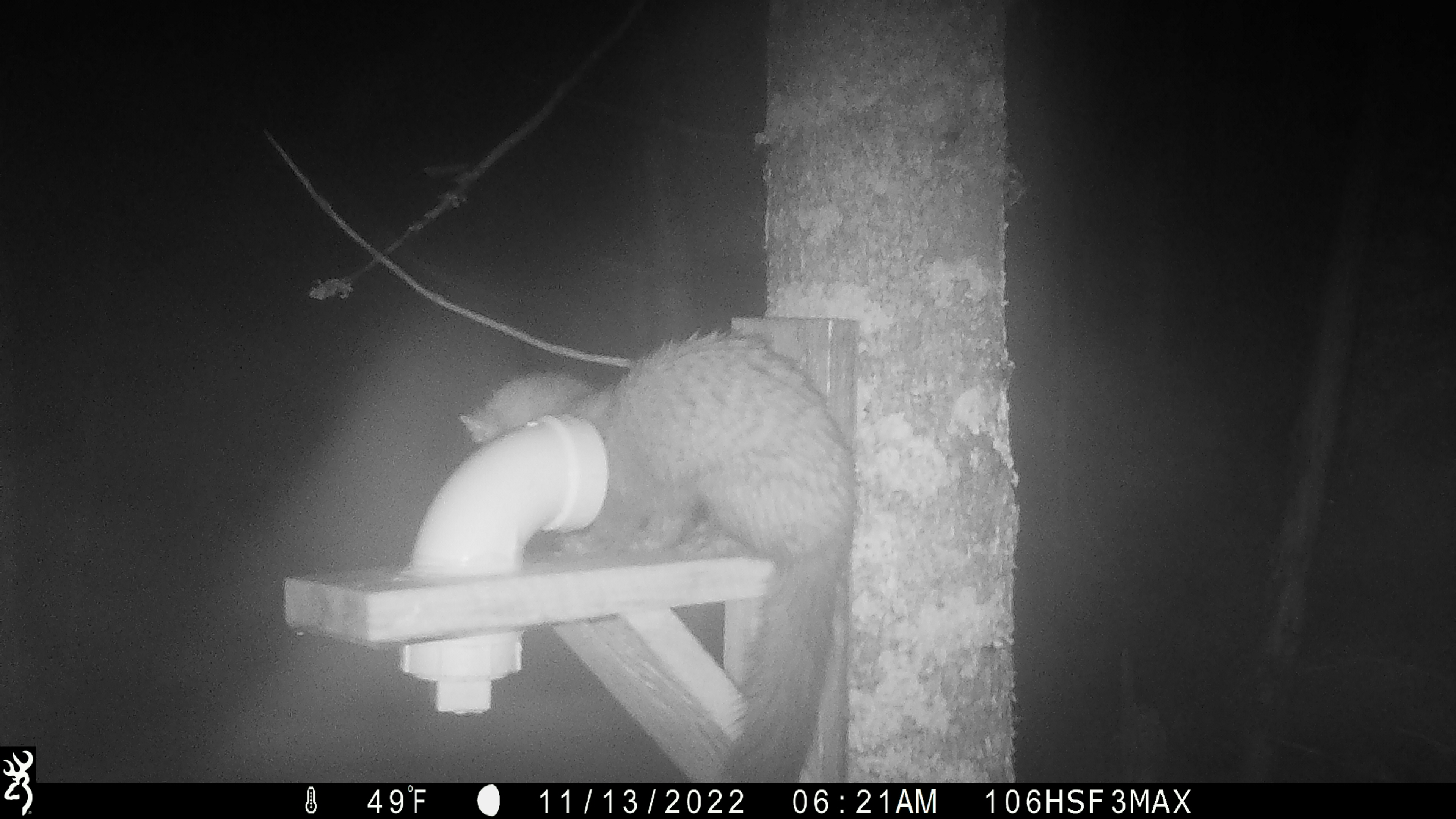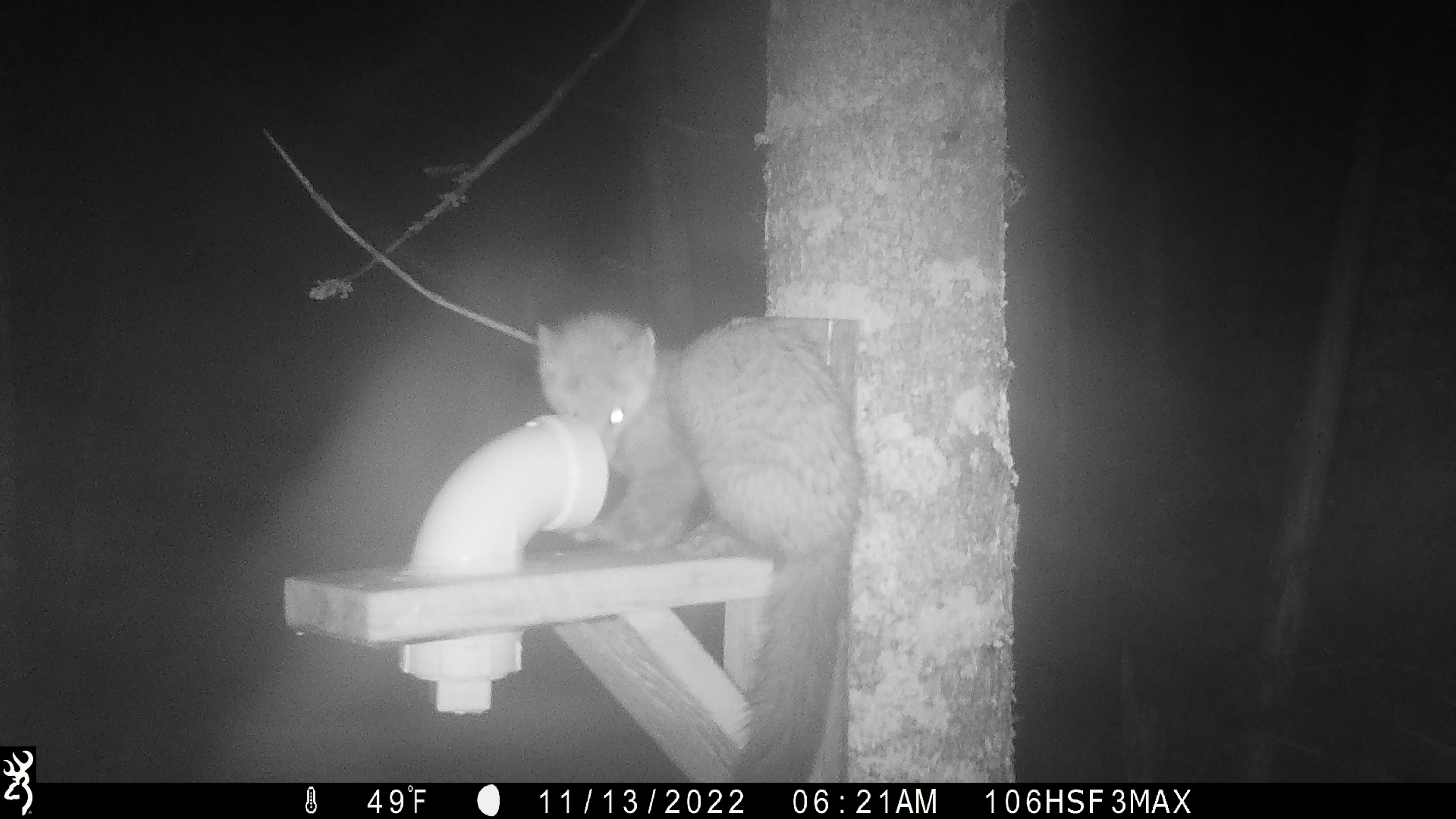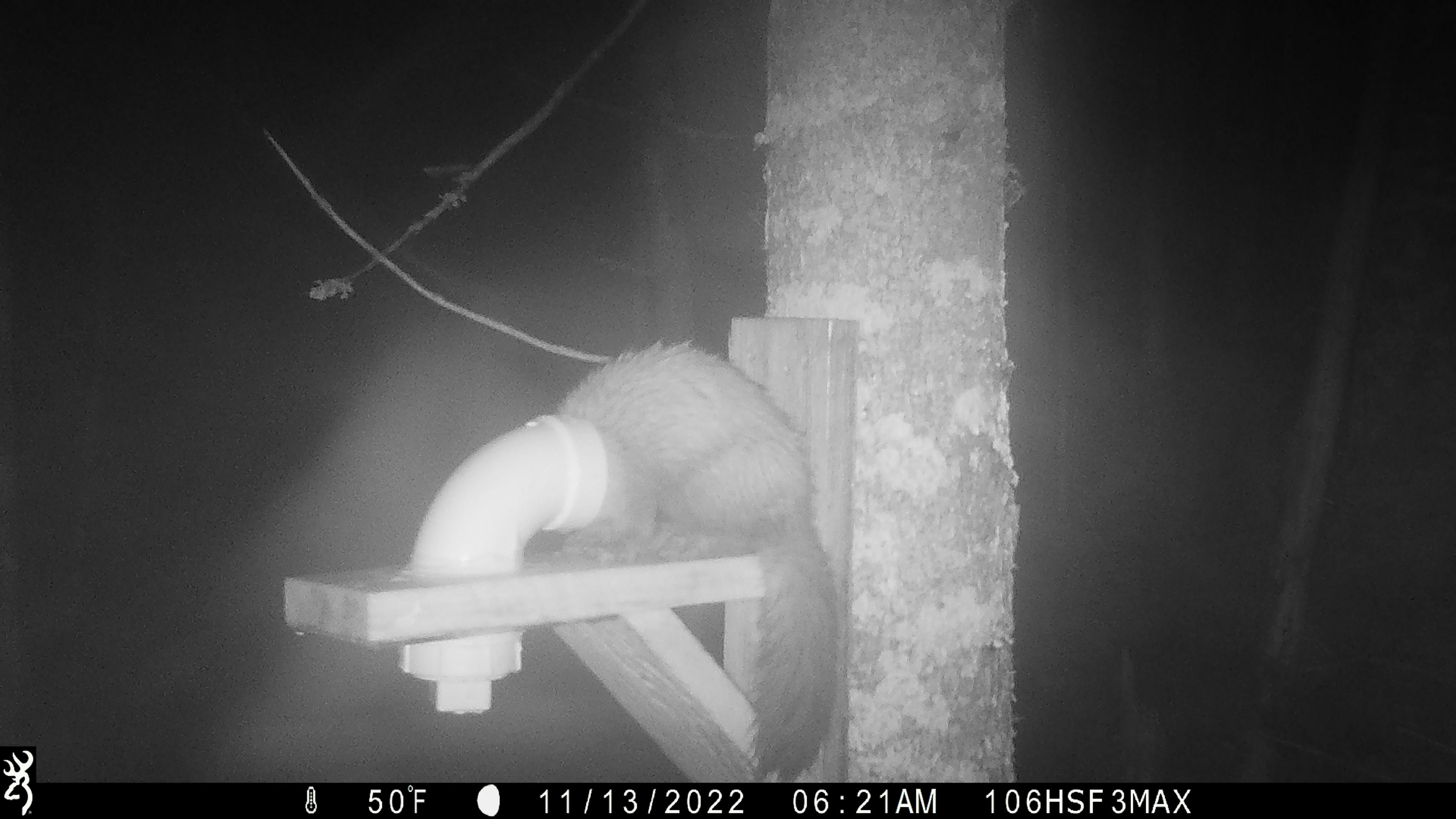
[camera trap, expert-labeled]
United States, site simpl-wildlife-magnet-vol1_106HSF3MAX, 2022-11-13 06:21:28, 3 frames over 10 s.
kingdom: Animalia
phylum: Chordata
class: Mammalia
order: Carnivora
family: Mustelidae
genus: Martes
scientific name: Martes americana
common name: american marten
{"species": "american marten (Martes americana)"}